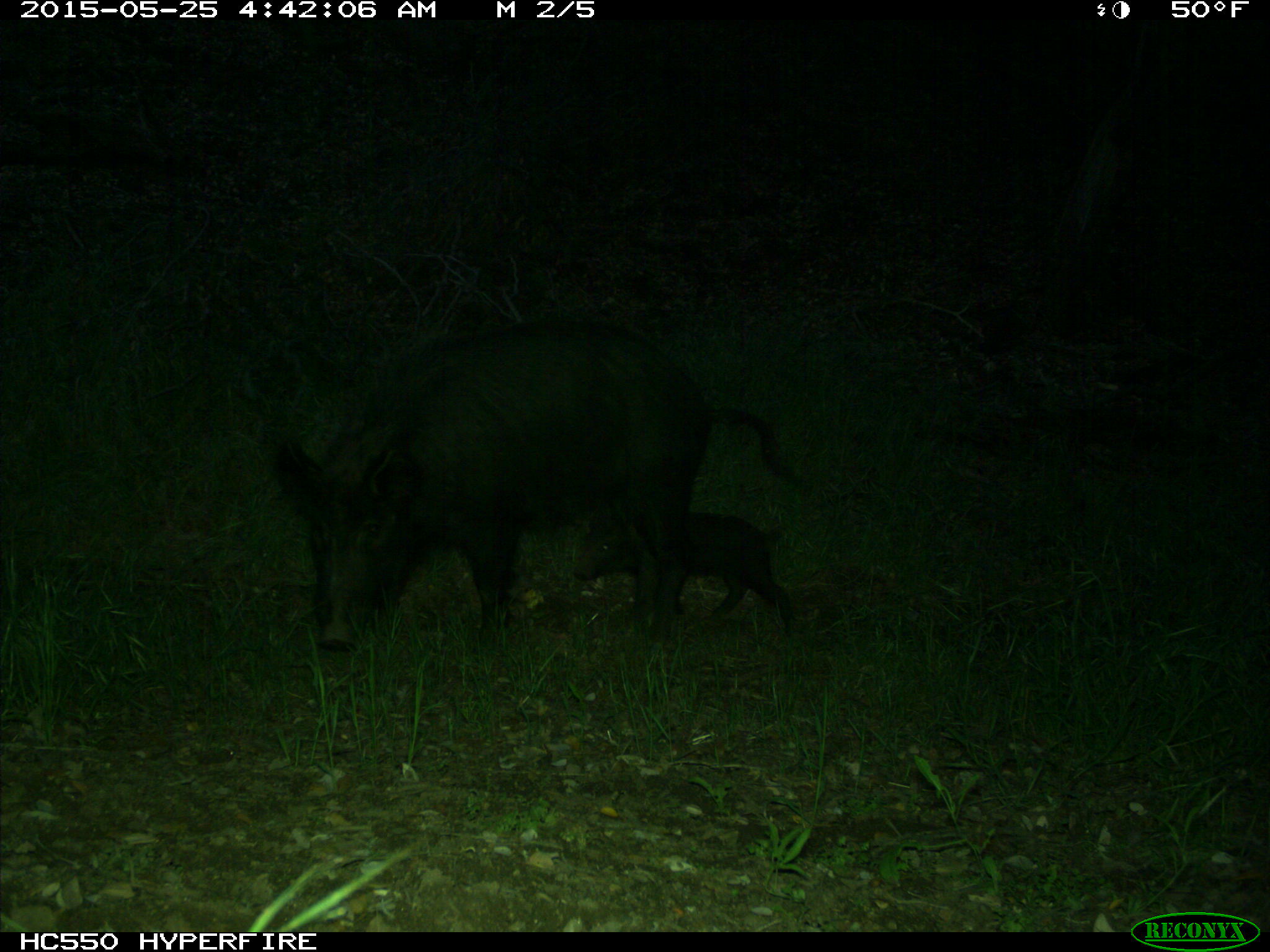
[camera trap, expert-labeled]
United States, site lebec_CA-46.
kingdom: Animalia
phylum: Chordata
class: Mammalia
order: Artiodactyla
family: Suidae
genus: Sus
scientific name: Sus scrofa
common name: wild boar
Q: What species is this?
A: Sus scrofa (wild boar).